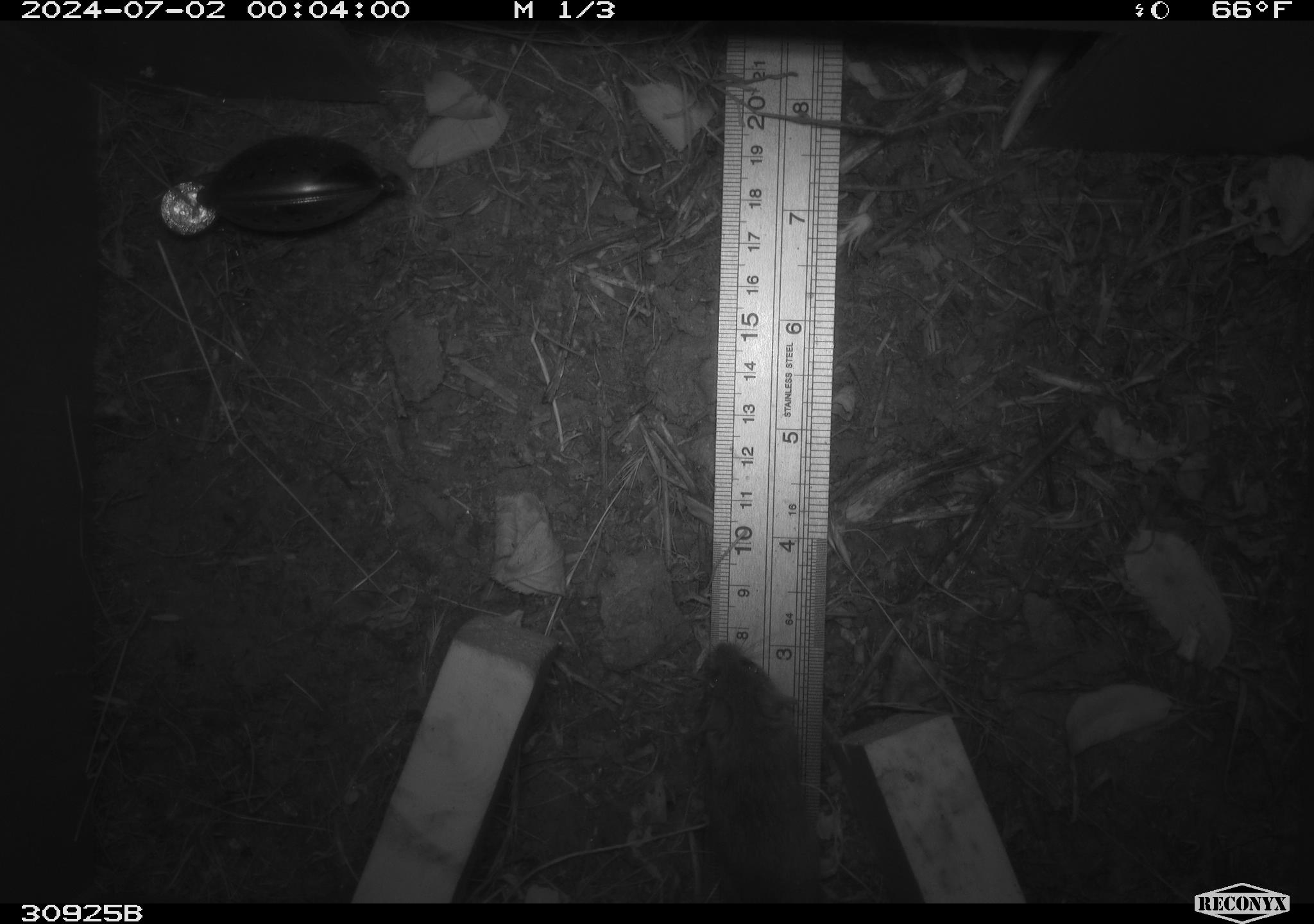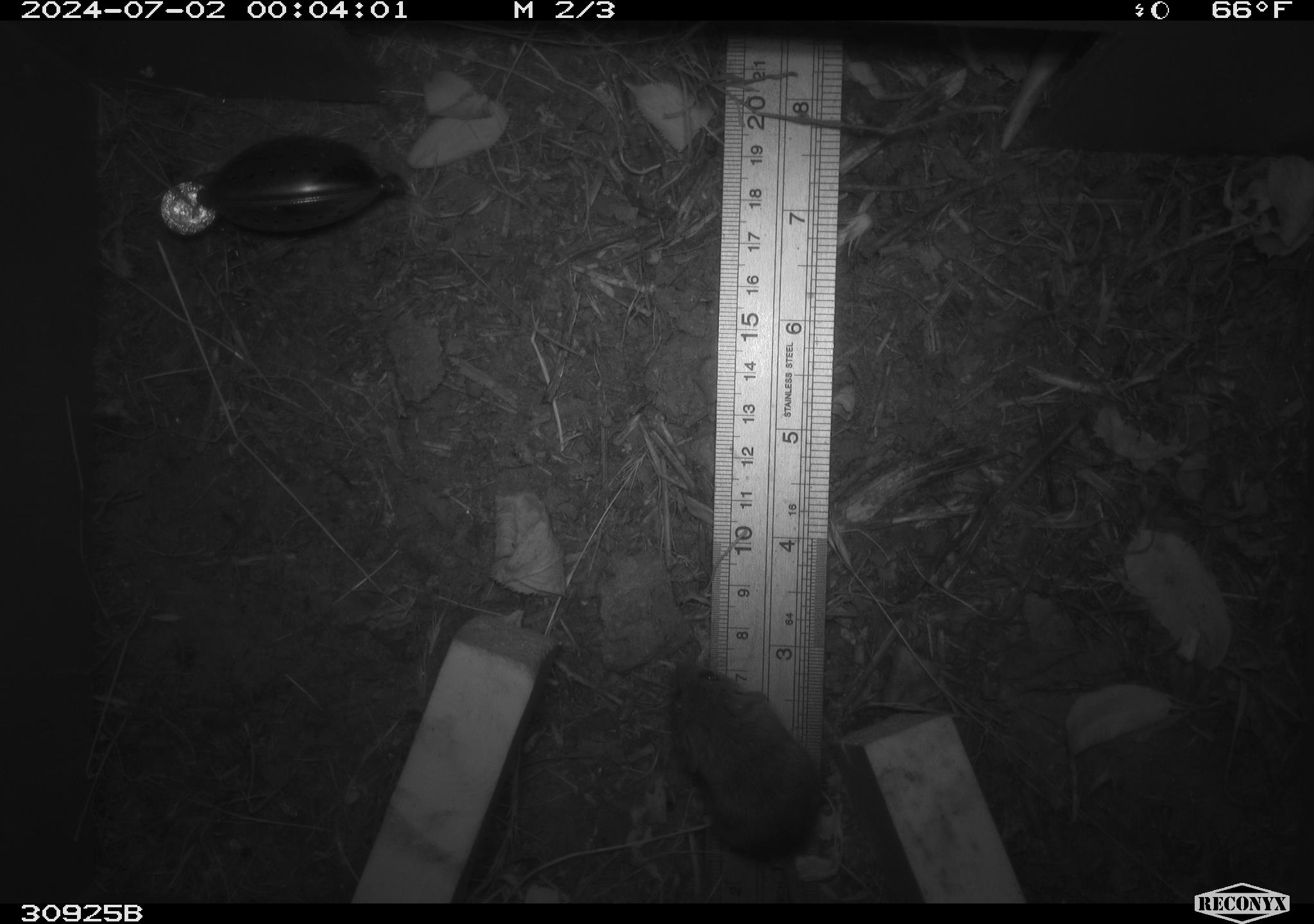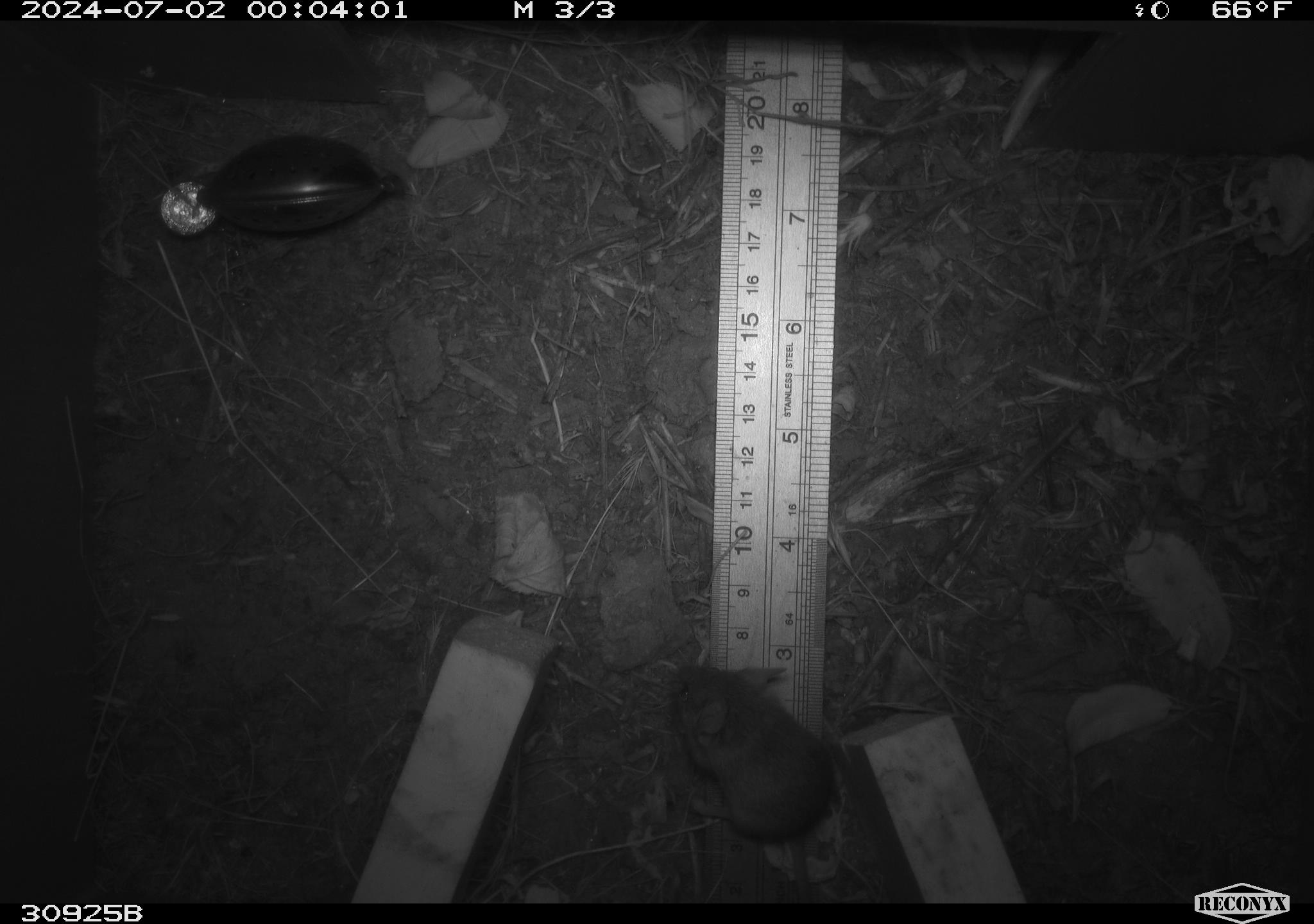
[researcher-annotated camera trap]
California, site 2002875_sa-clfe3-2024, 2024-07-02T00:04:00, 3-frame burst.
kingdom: Animalia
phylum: Chordata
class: Mammalia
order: Rodentia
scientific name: Rodentia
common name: mouse species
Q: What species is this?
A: Mouse species (Rodentia).